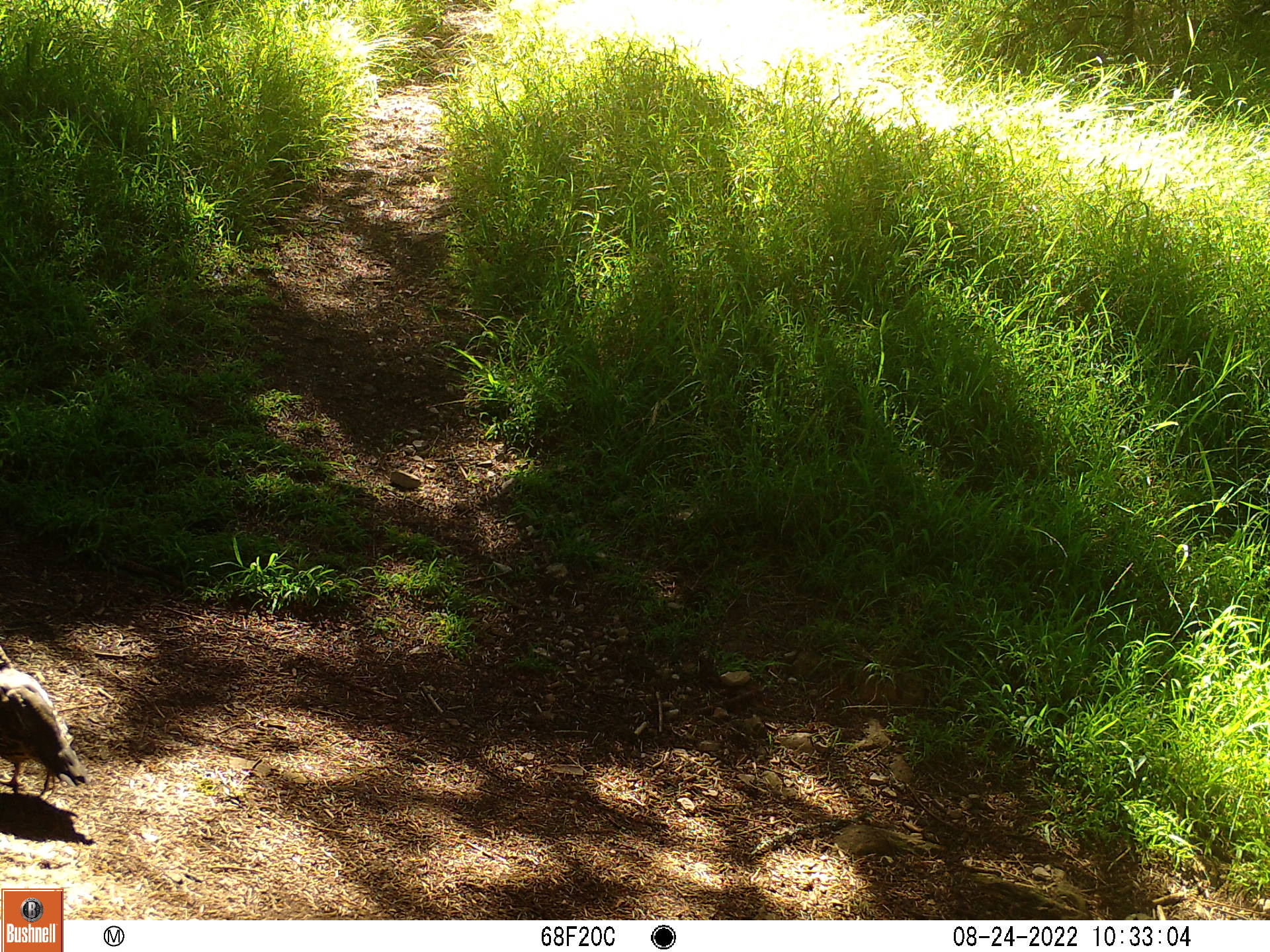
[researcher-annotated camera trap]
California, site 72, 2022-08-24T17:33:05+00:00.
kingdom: Animalia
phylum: Chordata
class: Aves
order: Galliformes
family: Odontophoridae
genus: Callipepla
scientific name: Callipepla californica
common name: california quail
California quail (Callipepla californica).